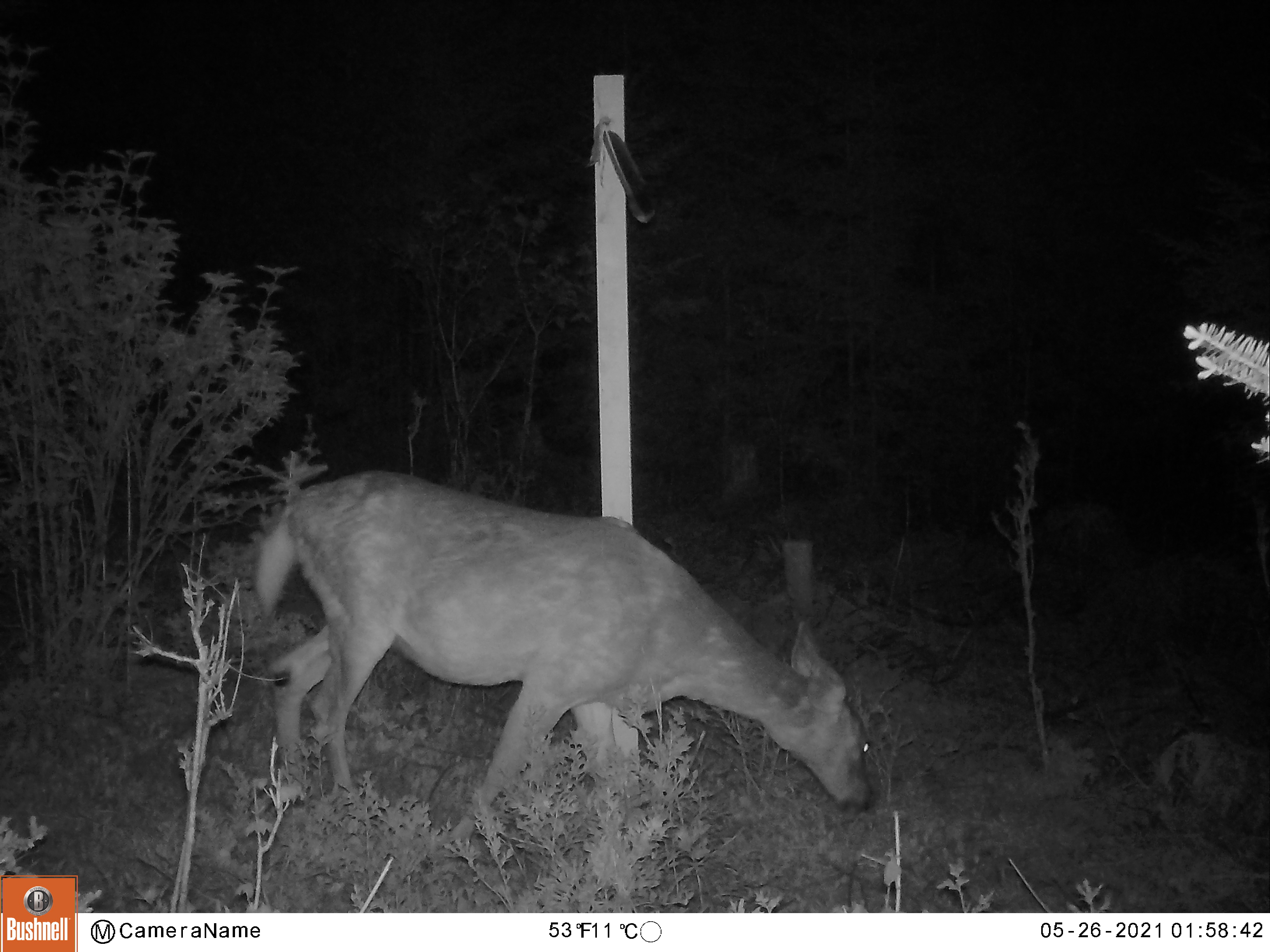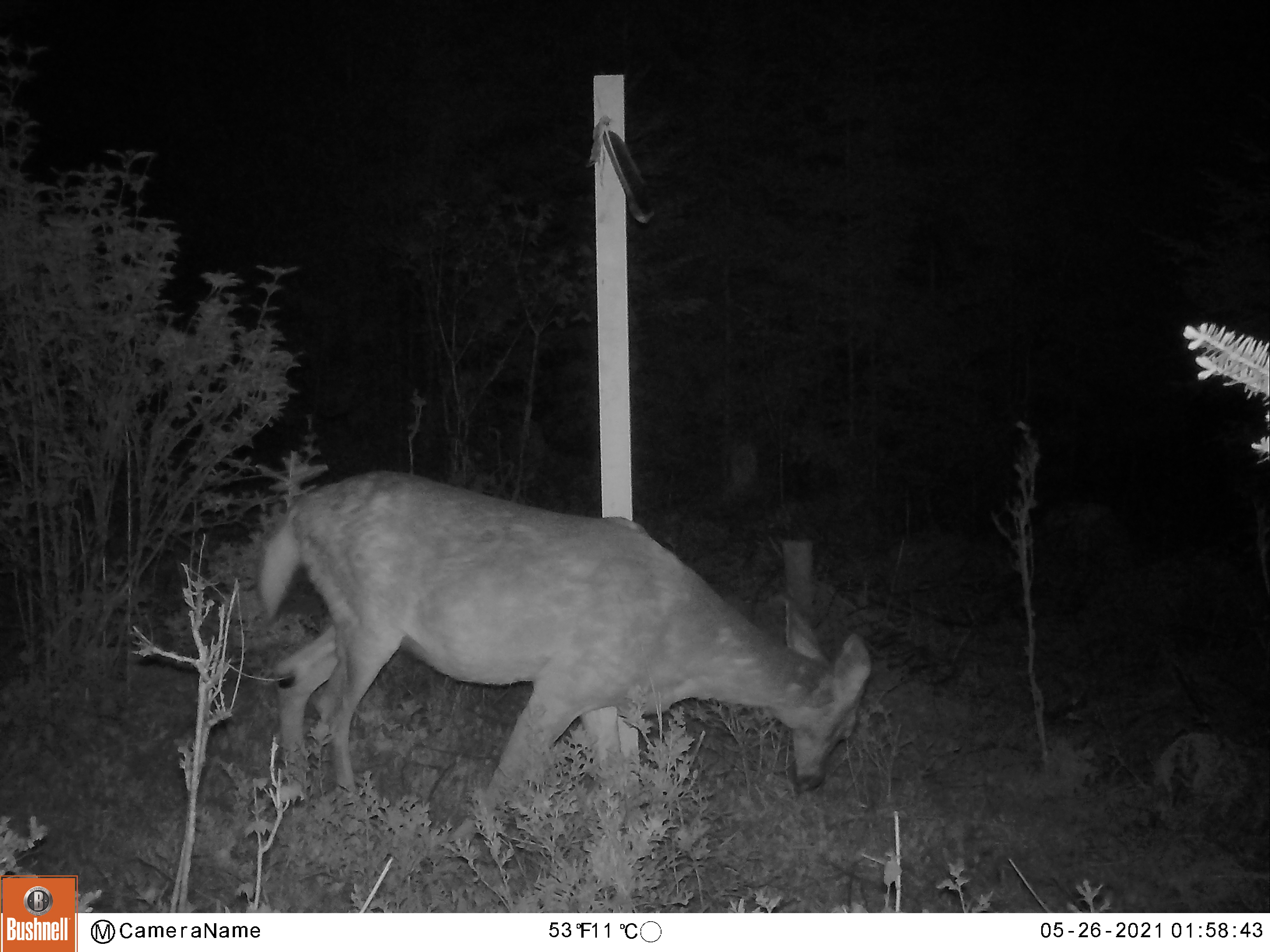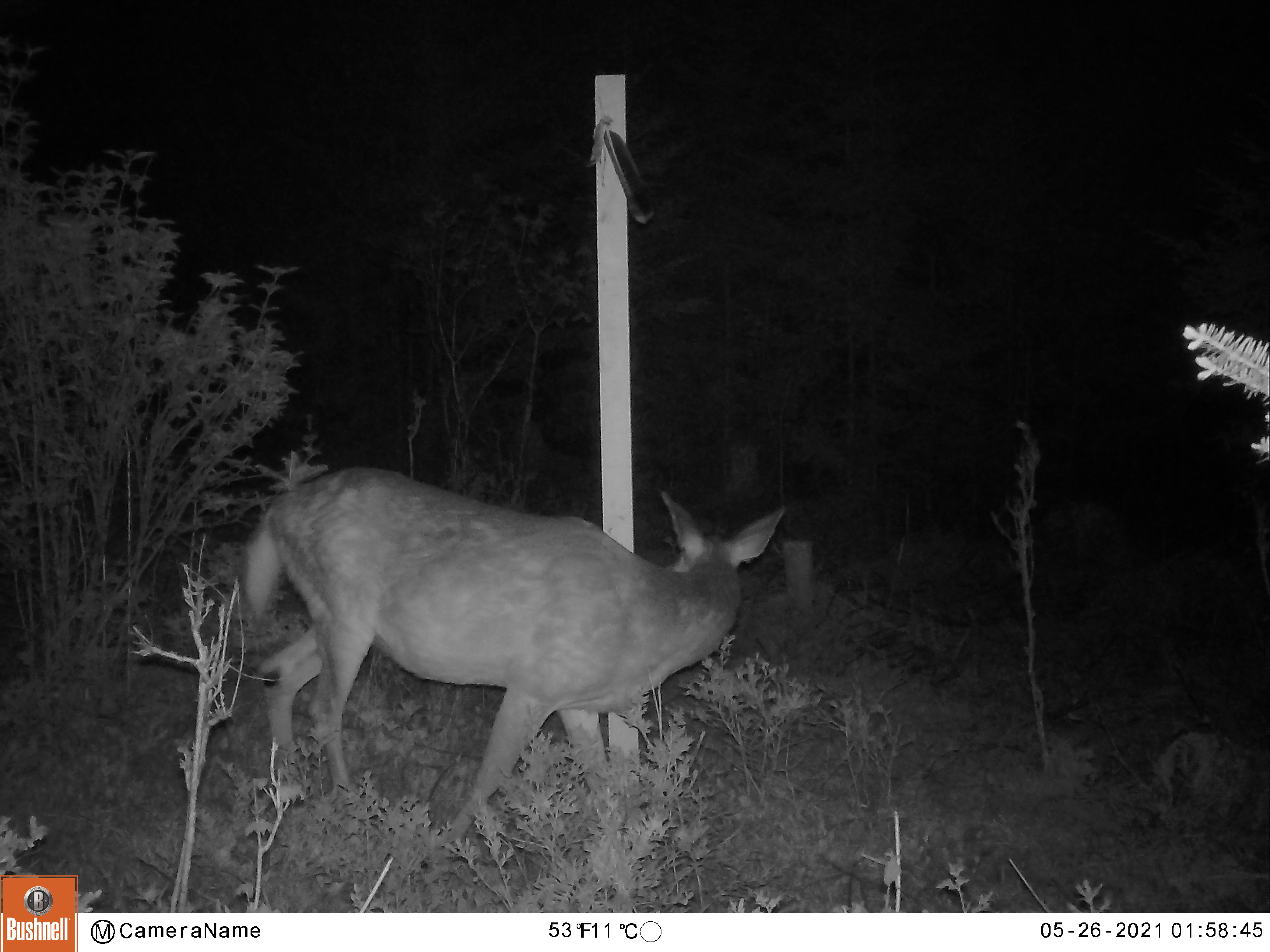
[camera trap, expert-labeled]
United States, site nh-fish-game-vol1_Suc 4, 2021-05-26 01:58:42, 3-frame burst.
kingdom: Animalia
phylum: Chordata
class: Mammalia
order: Artiodactyla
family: Cervidae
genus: Odocoileus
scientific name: Odocoileus virginianus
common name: white-tailed deer